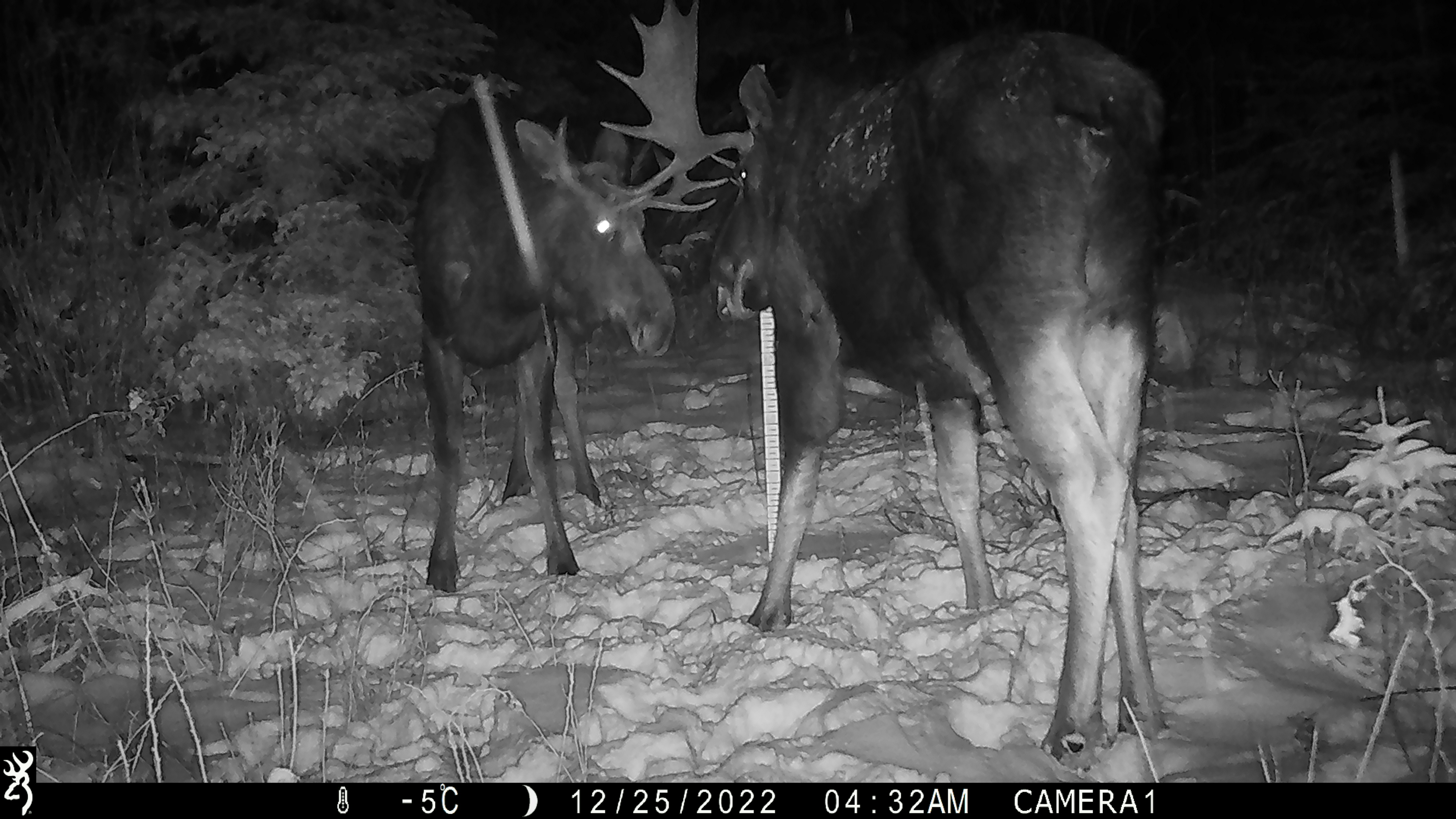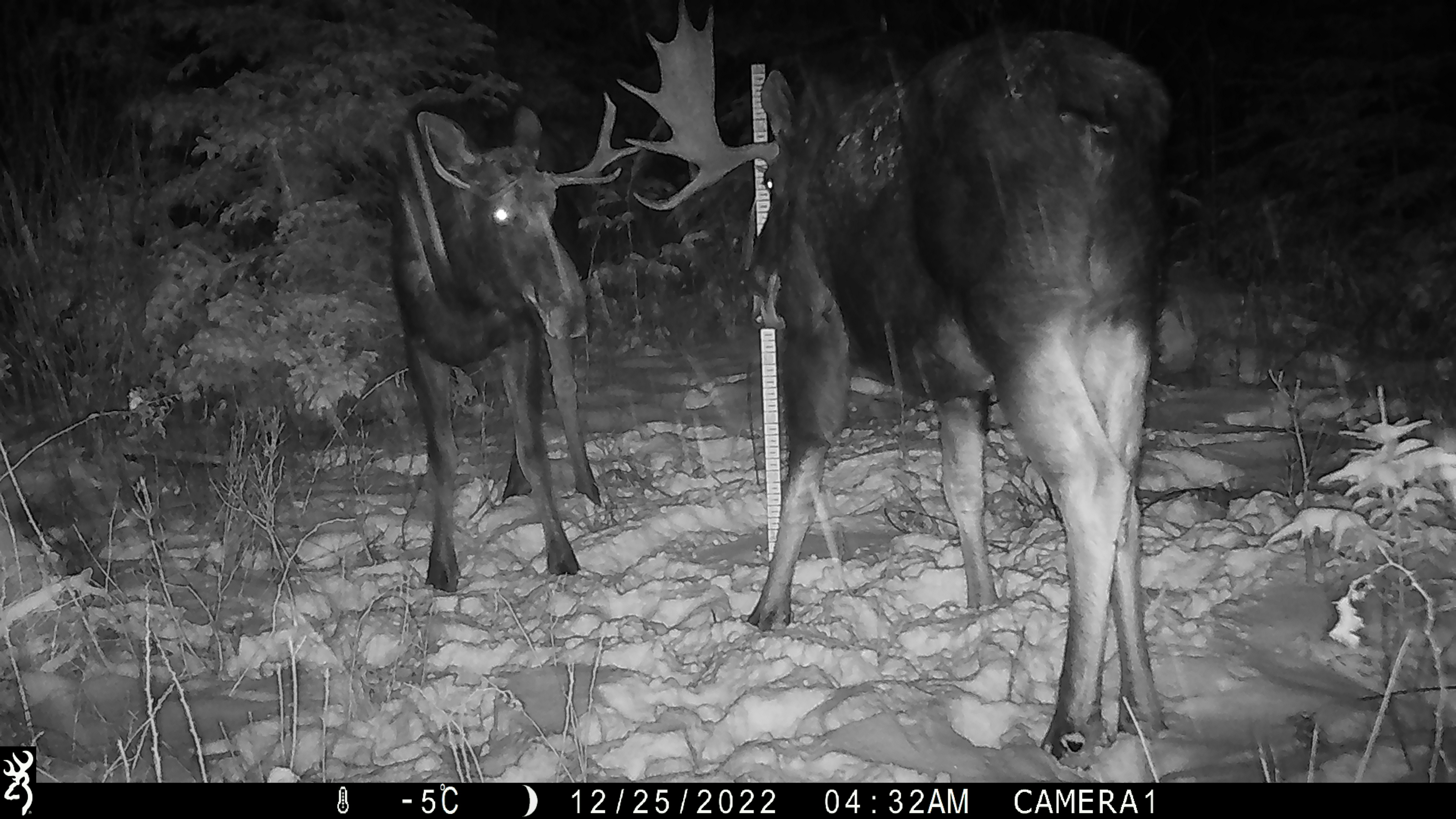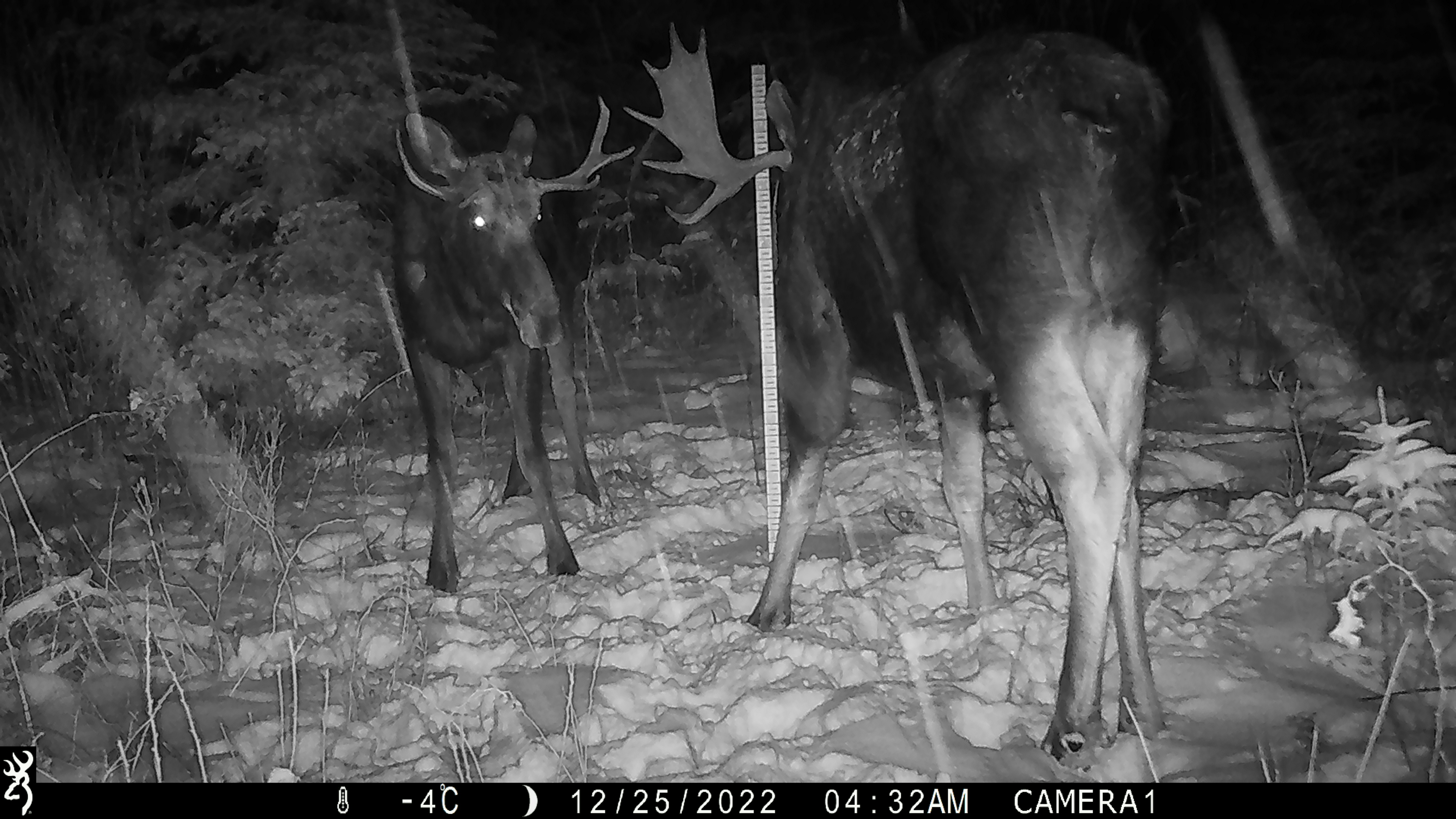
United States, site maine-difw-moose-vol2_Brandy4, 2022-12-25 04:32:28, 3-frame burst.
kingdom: Animalia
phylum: Chordata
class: Mammalia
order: Artiodactyla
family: Cervidae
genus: Alces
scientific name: Alces alces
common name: moose